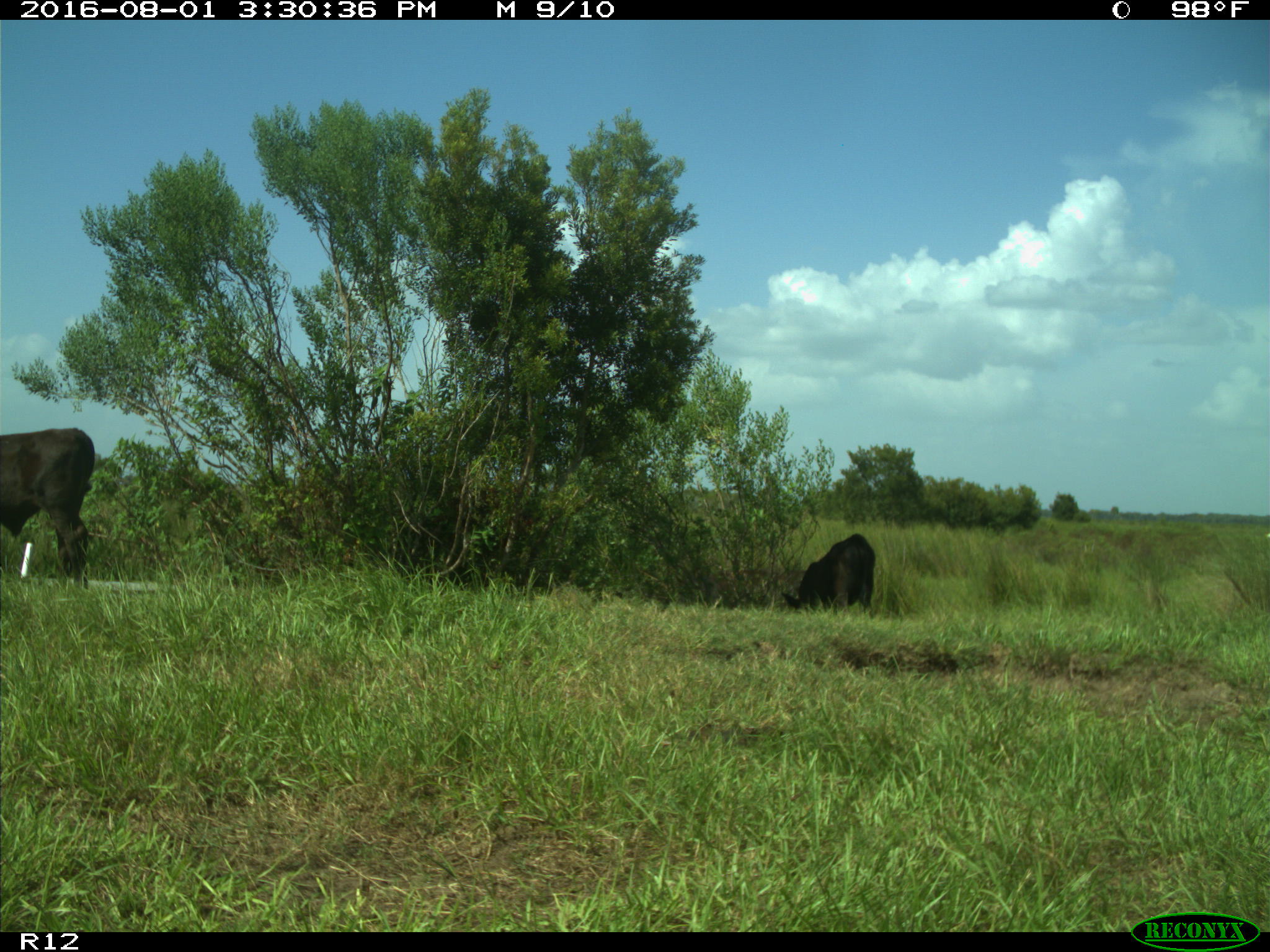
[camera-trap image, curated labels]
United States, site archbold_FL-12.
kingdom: Animalia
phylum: Chordata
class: Mammalia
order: Artiodactyla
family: Bovidae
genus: Bos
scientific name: Bos taurus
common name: domestic cow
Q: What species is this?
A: Bos taurus (domestic cow).